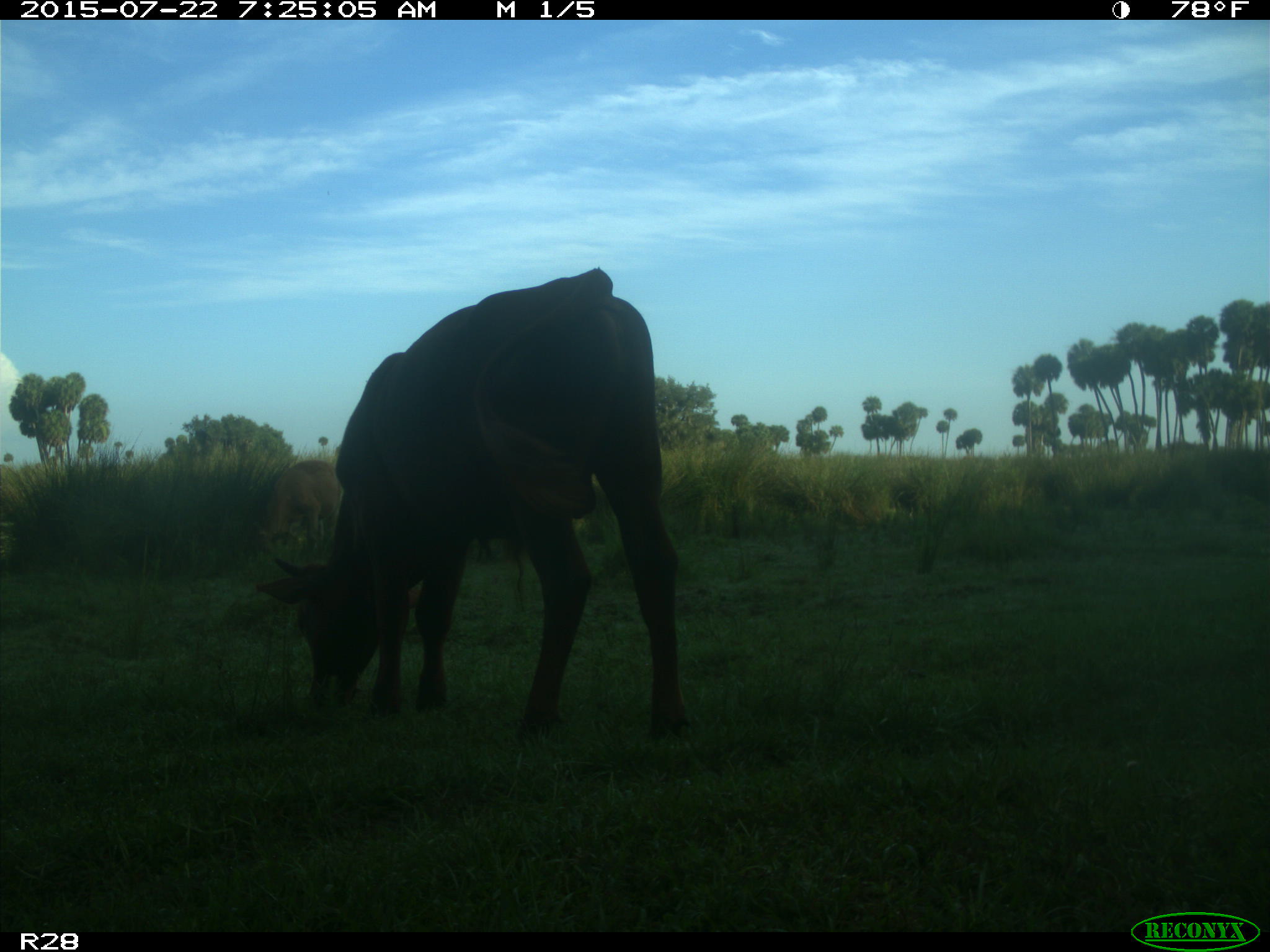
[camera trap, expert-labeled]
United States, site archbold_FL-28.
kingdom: Animalia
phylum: Chordata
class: Mammalia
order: Artiodactyla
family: Bovidae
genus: Bos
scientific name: Bos taurus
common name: domestic cow